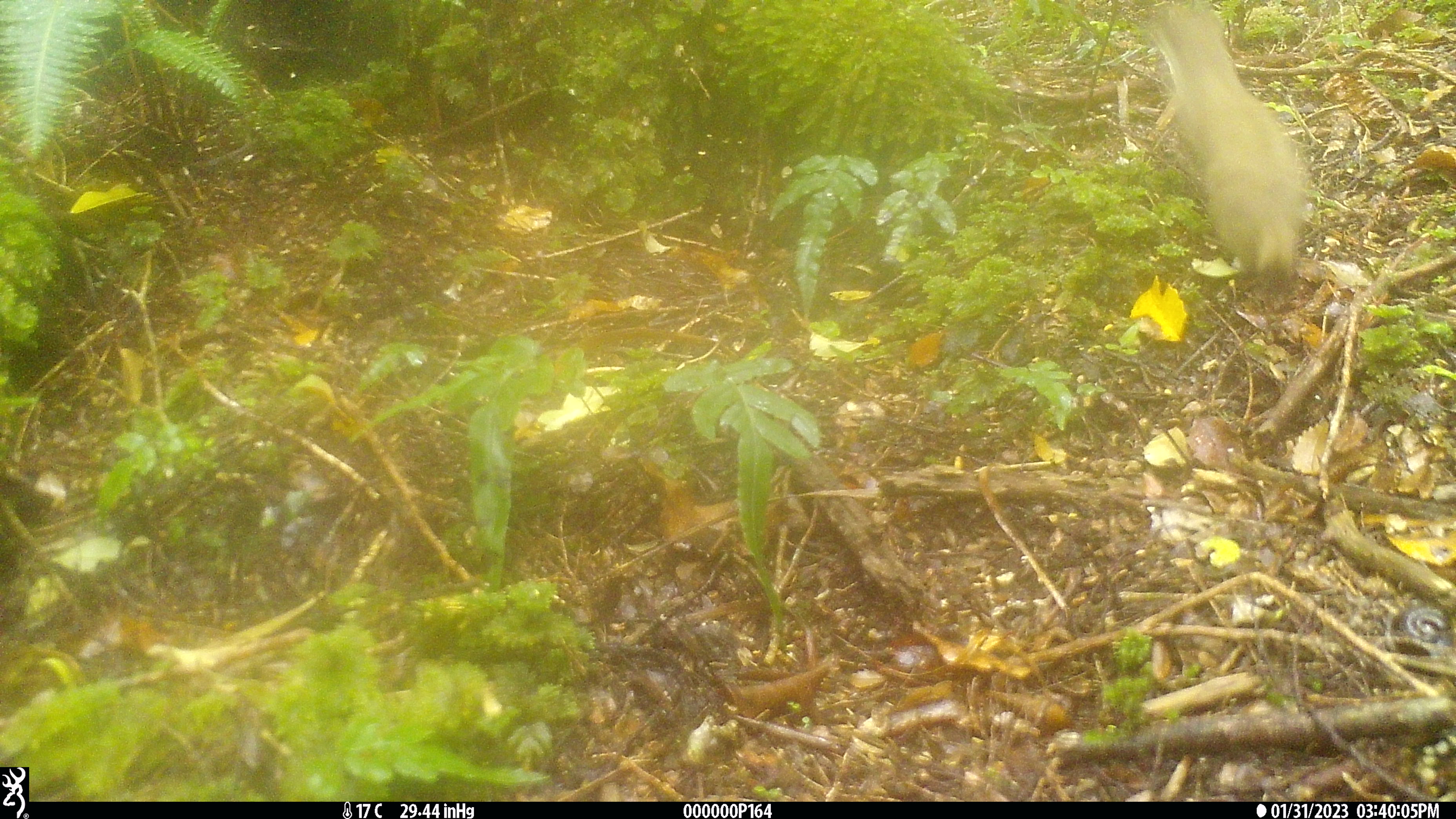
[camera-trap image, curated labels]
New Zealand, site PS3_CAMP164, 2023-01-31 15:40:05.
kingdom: Animalia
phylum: Chordata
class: Mammalia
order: Carnivora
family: Mustelidae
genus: Mustela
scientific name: Mustela erminea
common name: stoat